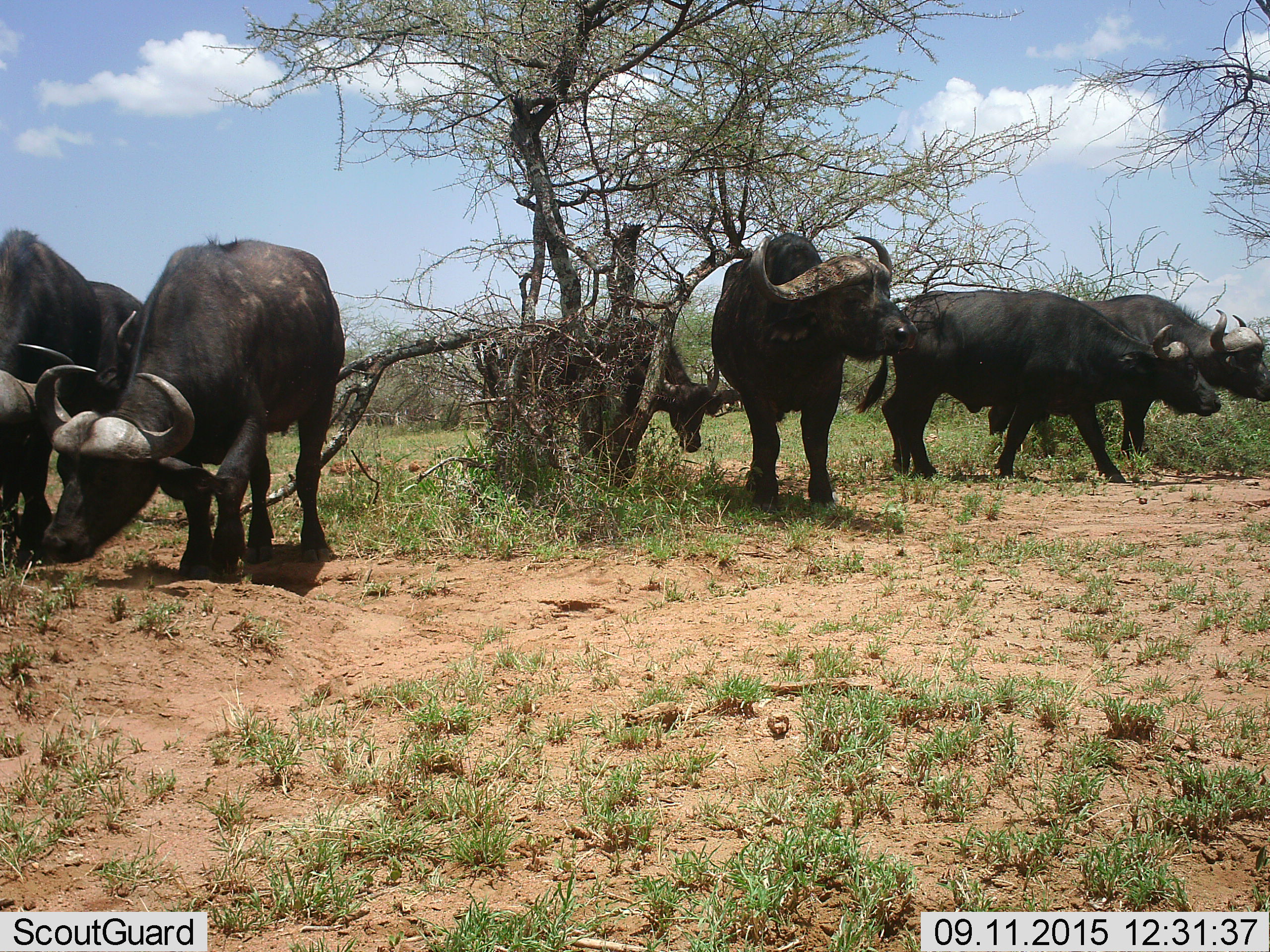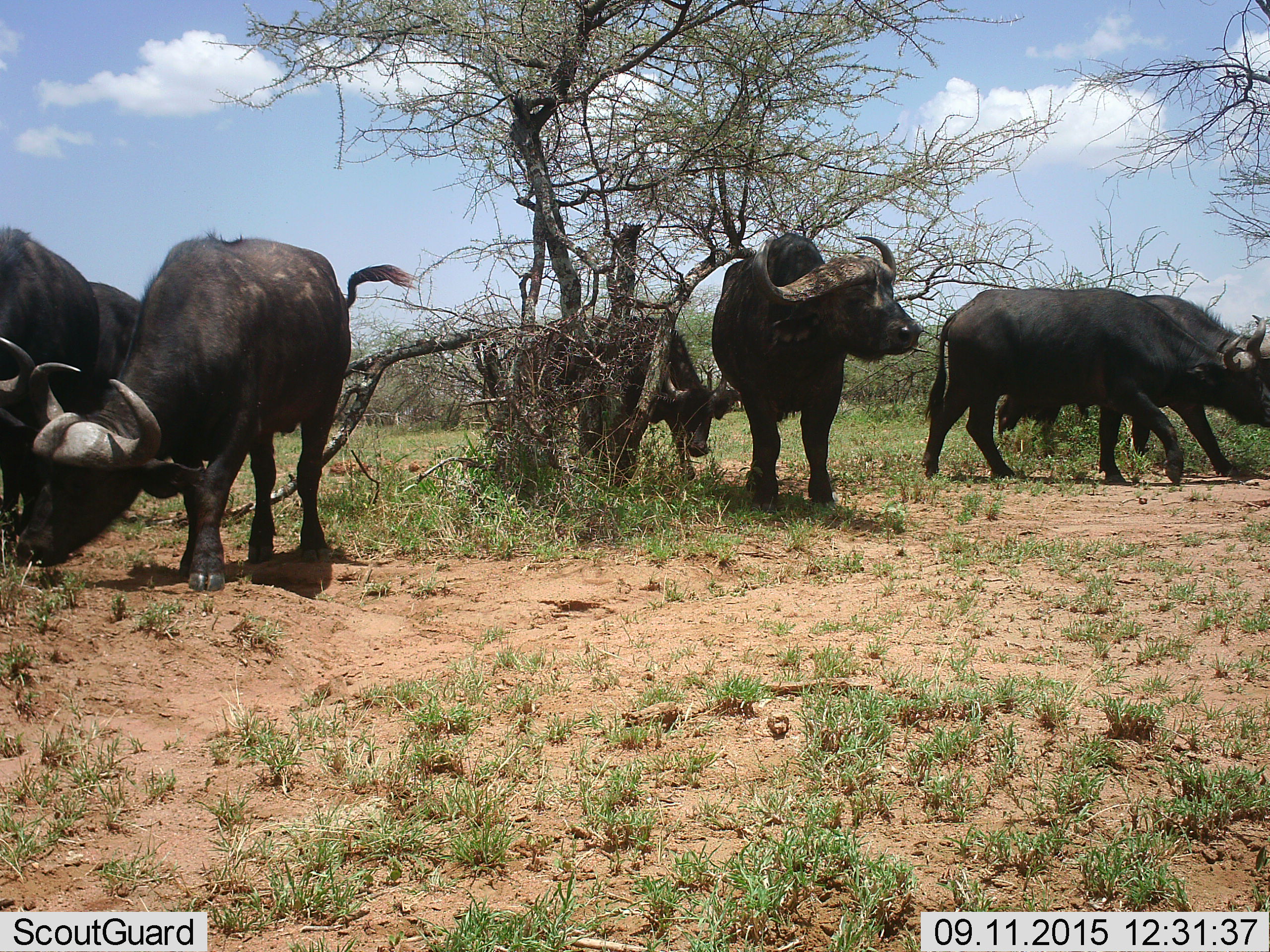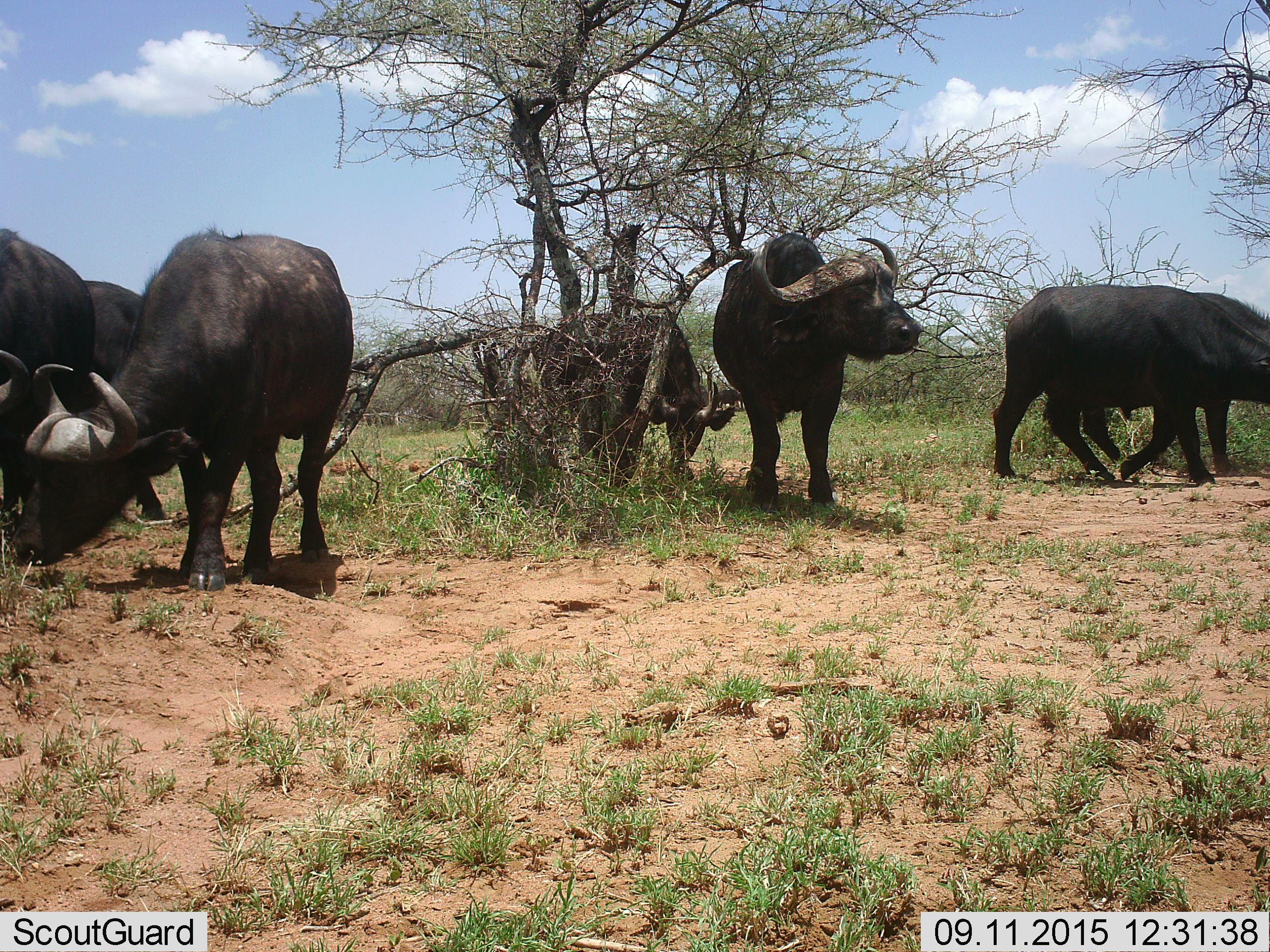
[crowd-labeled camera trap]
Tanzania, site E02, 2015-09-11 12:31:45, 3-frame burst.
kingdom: Animalia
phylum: Chordata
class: Mammalia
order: Artiodactyla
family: Bovidae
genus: Syncerus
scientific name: Syncerus caffer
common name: cape buffalo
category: buffalo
Buffalo (cape buffalo) (Syncerus caffer), count 7. Behavior (volunteer vote fractions): standing 74%, resting 0%, moving 100%, interacting 0%. Young present (vote fraction): 11%. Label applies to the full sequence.